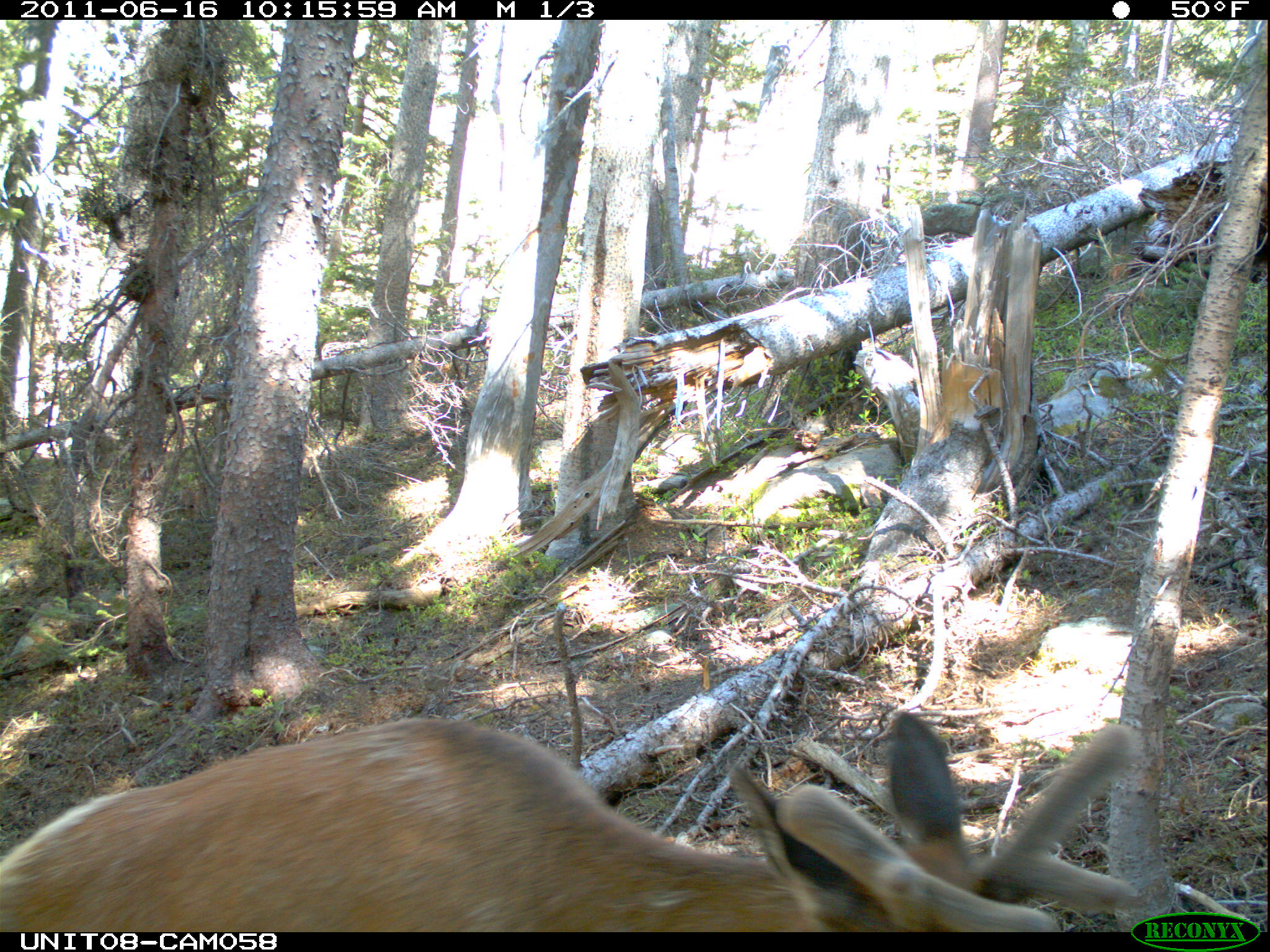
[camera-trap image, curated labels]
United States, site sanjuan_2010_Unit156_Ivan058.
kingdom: Animalia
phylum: Chordata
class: Mammalia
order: Artiodactyla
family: Cervidae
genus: Cervus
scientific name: Cervus elaphus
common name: red deer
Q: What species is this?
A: Cervus elaphus (red deer).